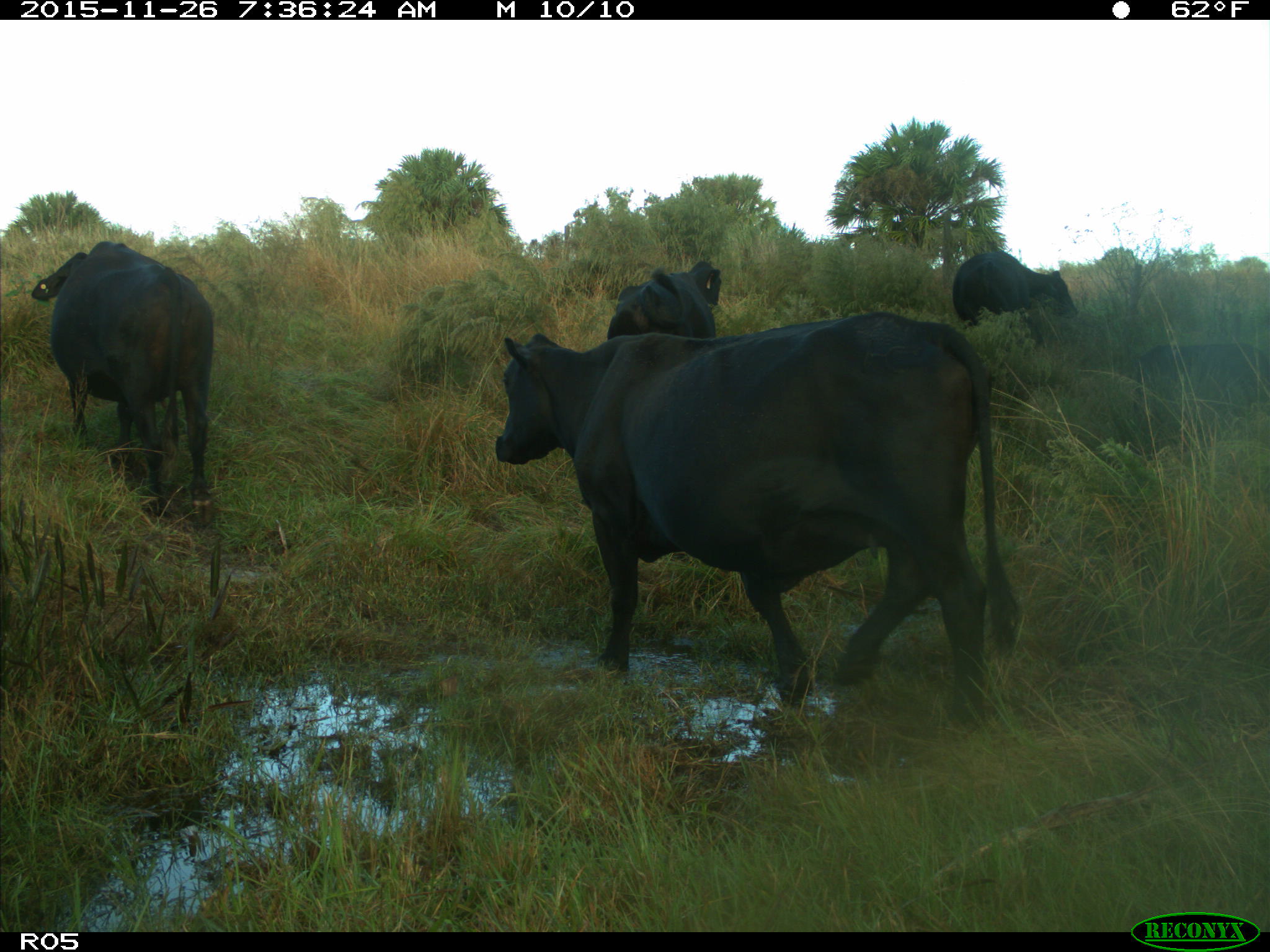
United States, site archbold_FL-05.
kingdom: Animalia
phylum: Chordata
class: Mammalia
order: Artiodactyla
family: Bovidae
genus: Bos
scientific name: Bos taurus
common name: domestic cow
Bos taurus (domestic cow).